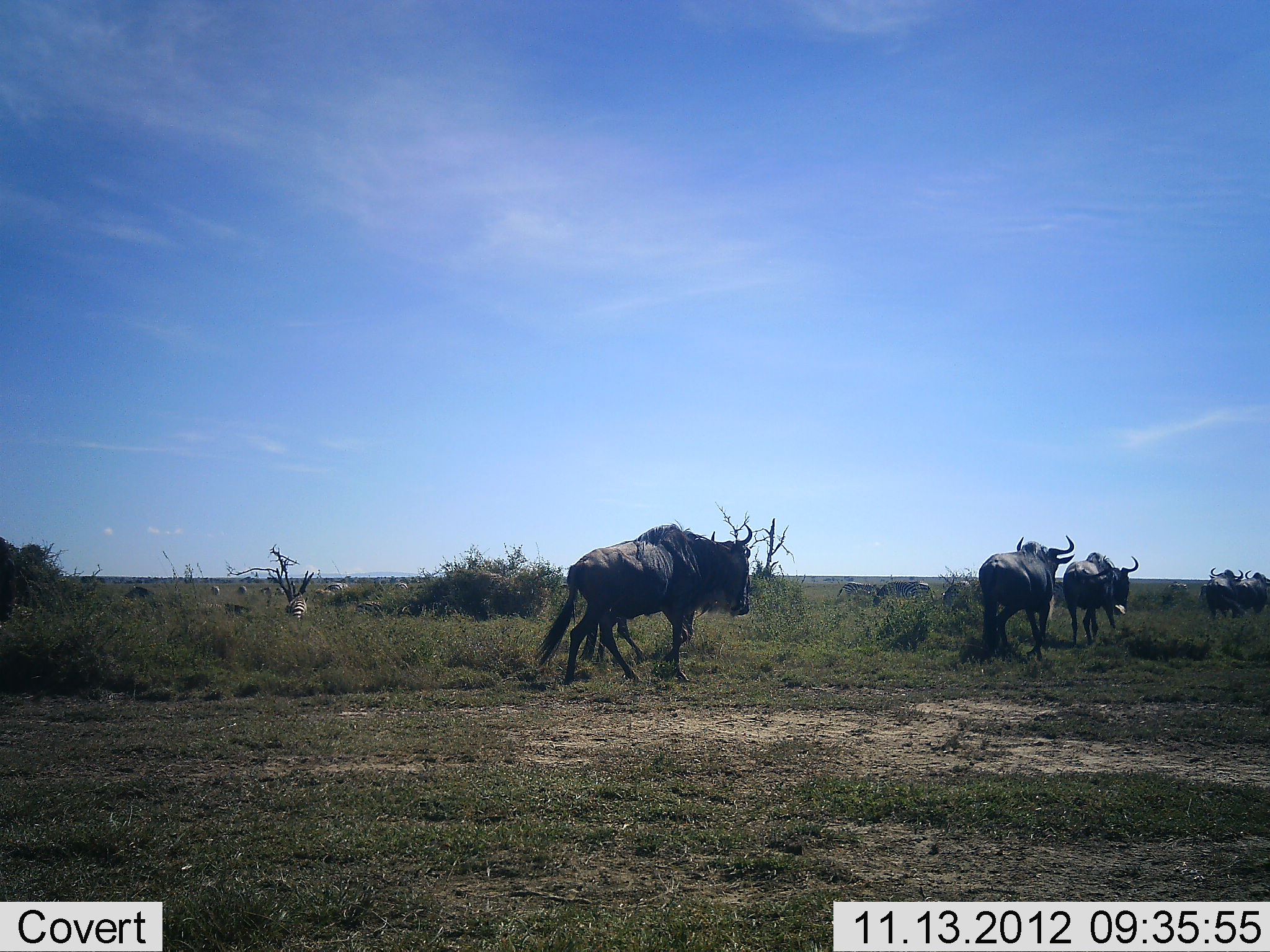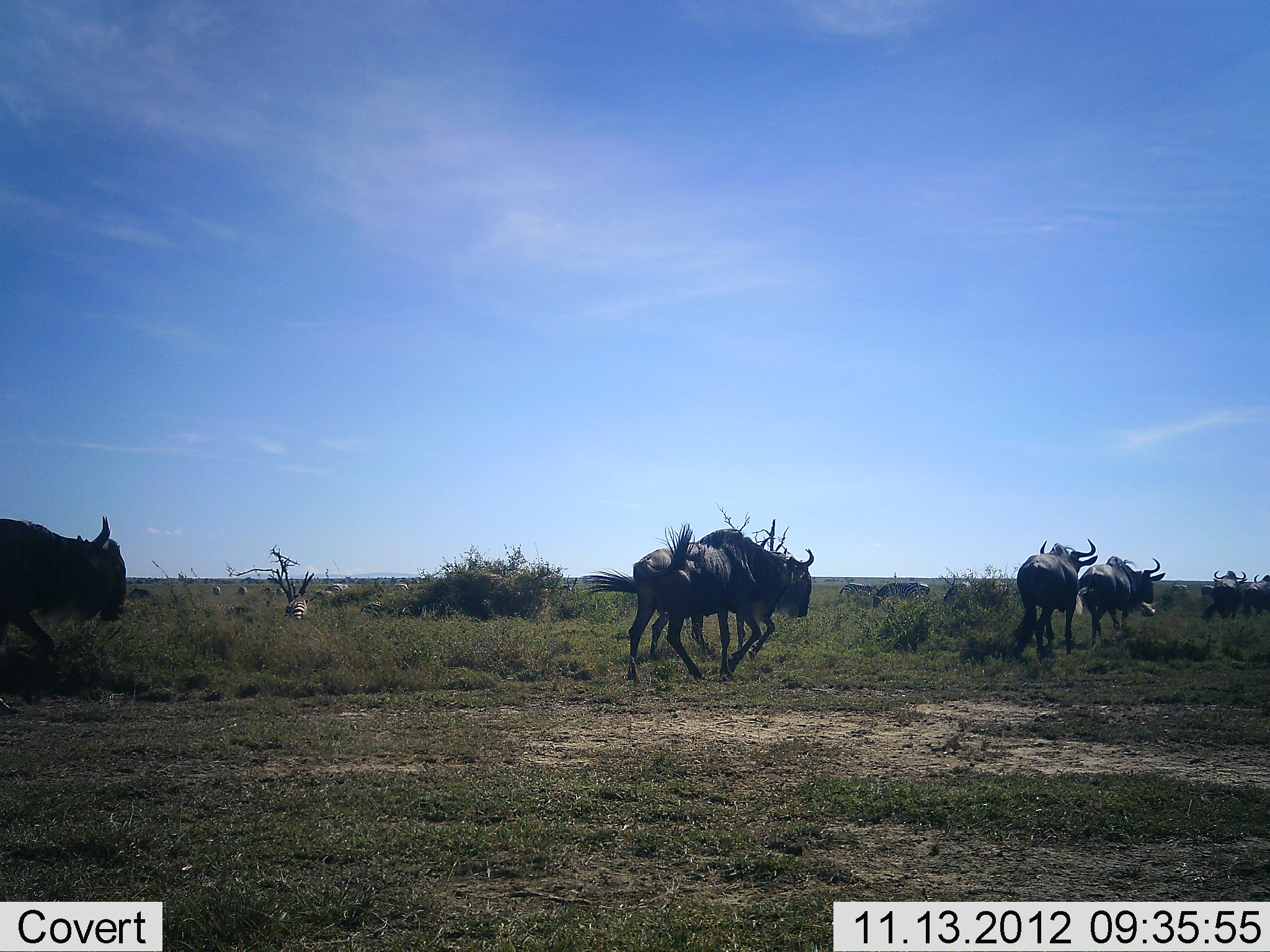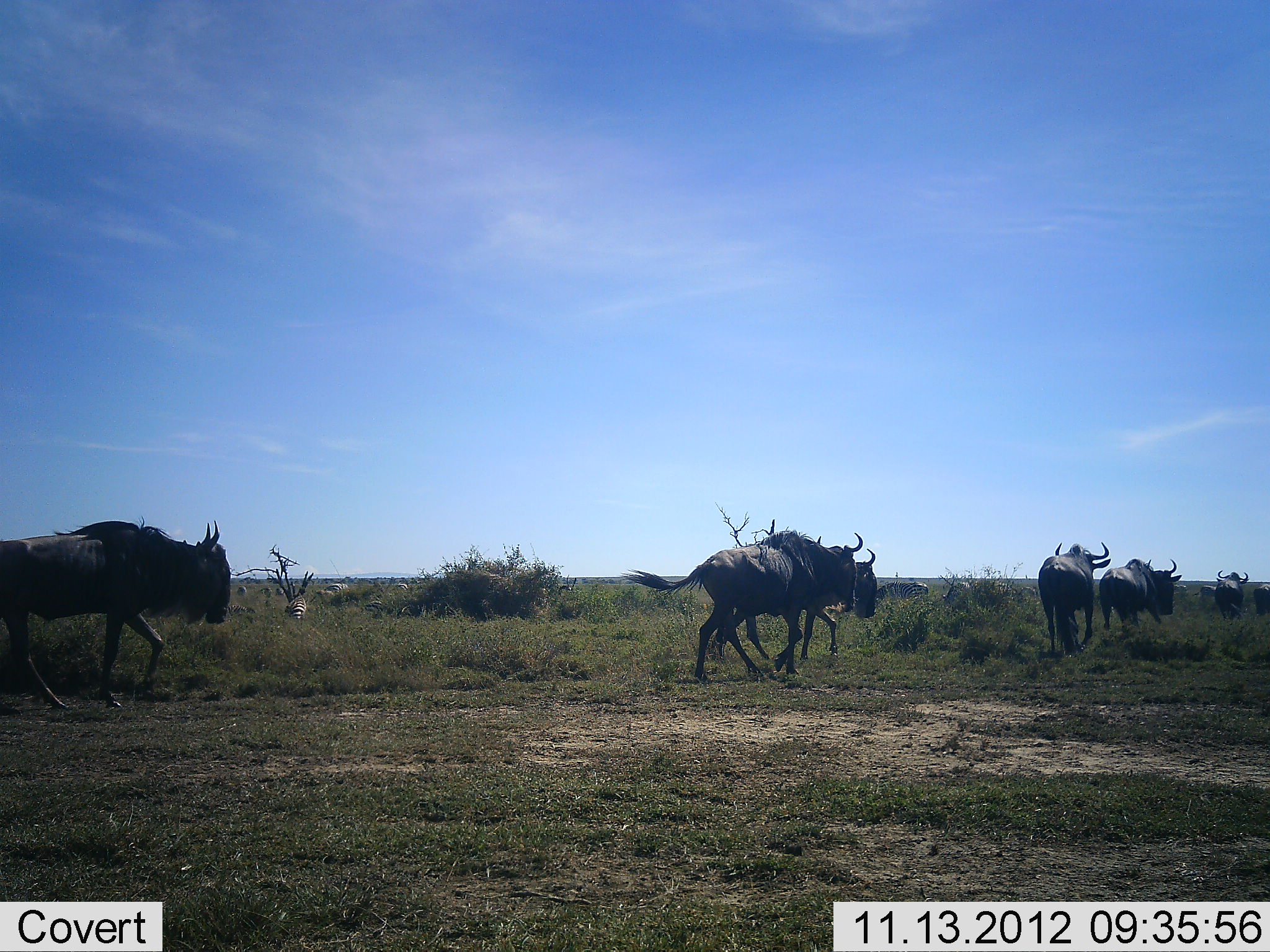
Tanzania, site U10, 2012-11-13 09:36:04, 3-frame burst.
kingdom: Animalia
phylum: Chordata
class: Mammalia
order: Artiodactyla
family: Bovidae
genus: Connochaetes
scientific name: Connochaetes taurinus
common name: blue wildebeest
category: wildebeest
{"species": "wildebeest (blue wildebeest) (Connochaetes taurinus)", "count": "7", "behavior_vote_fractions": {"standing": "9%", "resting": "0%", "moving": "100%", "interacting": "0%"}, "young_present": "0%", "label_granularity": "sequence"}